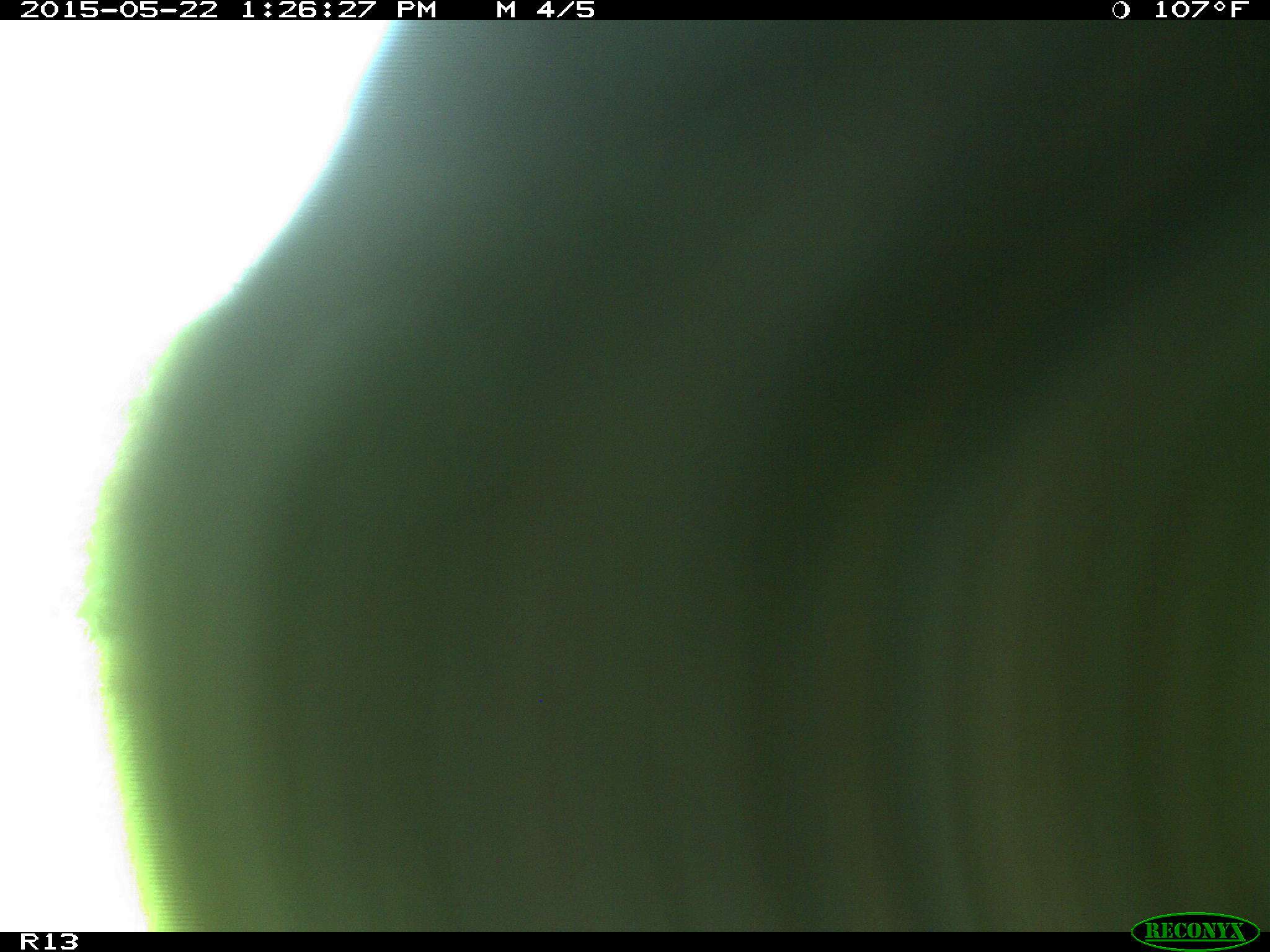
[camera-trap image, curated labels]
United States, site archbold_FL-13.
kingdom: Animalia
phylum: Chordata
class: Mammalia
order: Artiodactyla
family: Bovidae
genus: Bos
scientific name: Bos taurus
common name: domestic cow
Bos taurus (domestic cow).